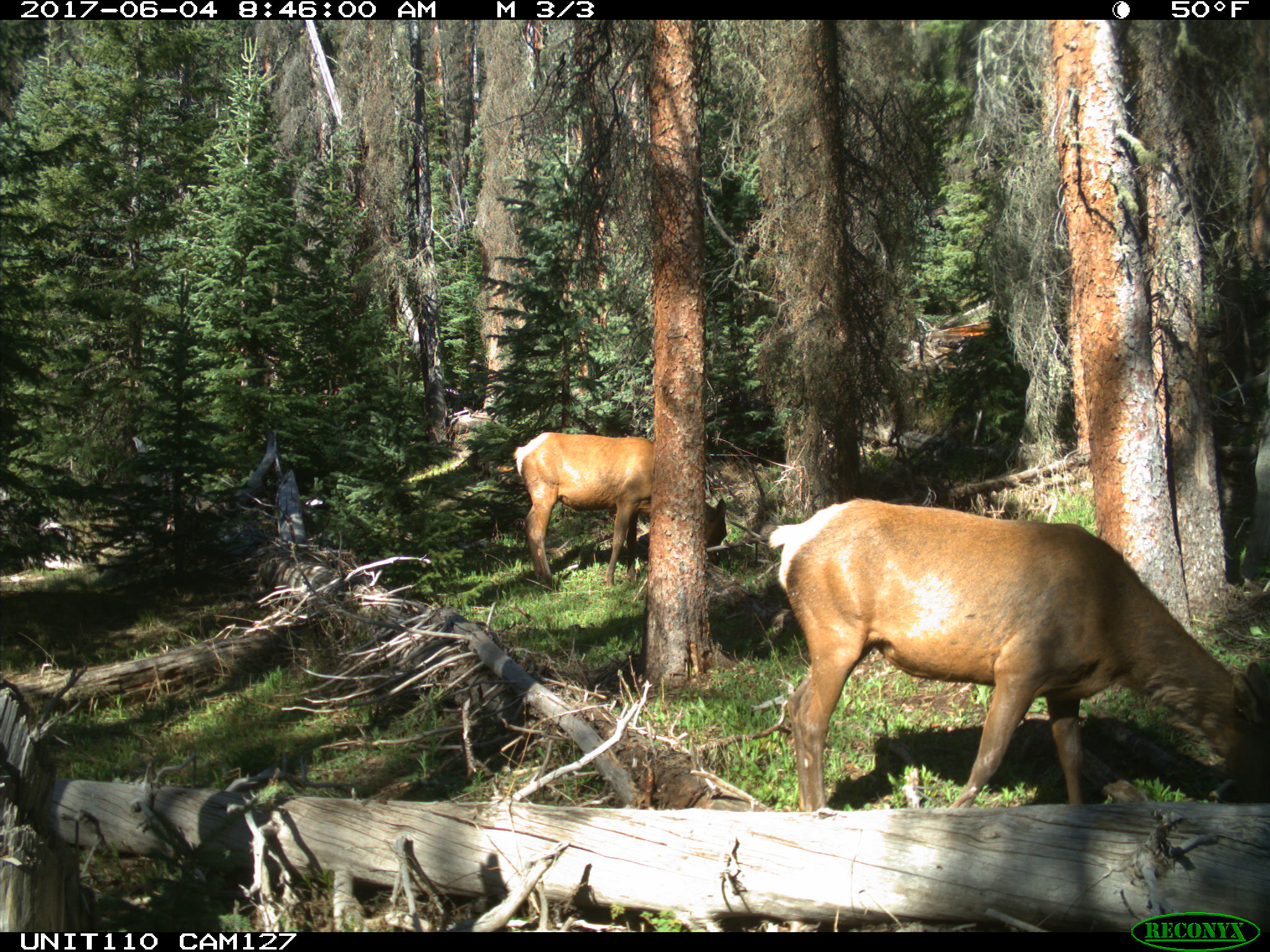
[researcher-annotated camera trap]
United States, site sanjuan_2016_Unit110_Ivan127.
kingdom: Animalia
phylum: Chordata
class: Mammalia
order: Artiodactyla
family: Cervidae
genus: Cervus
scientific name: Cervus elaphus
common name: red deer